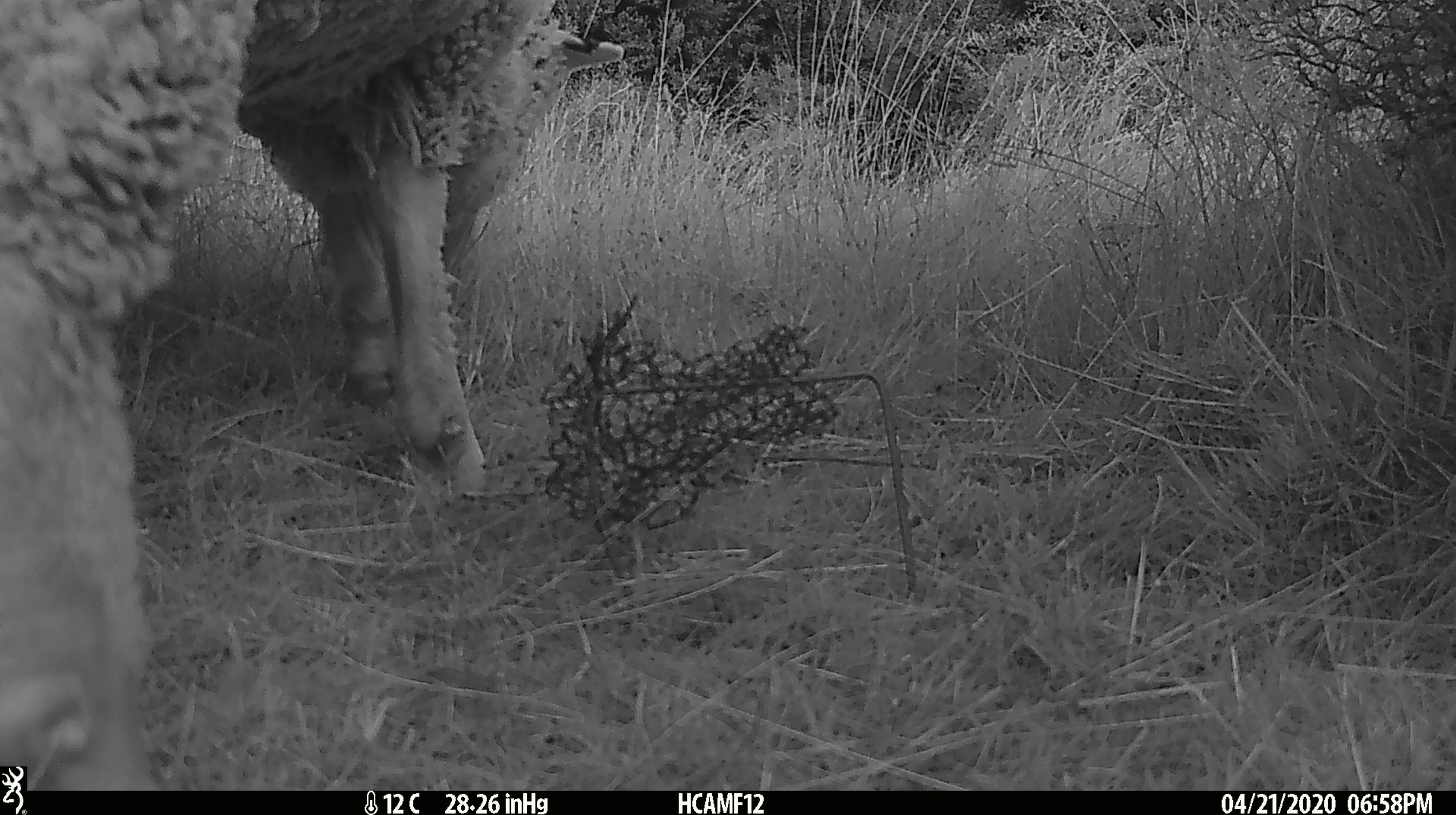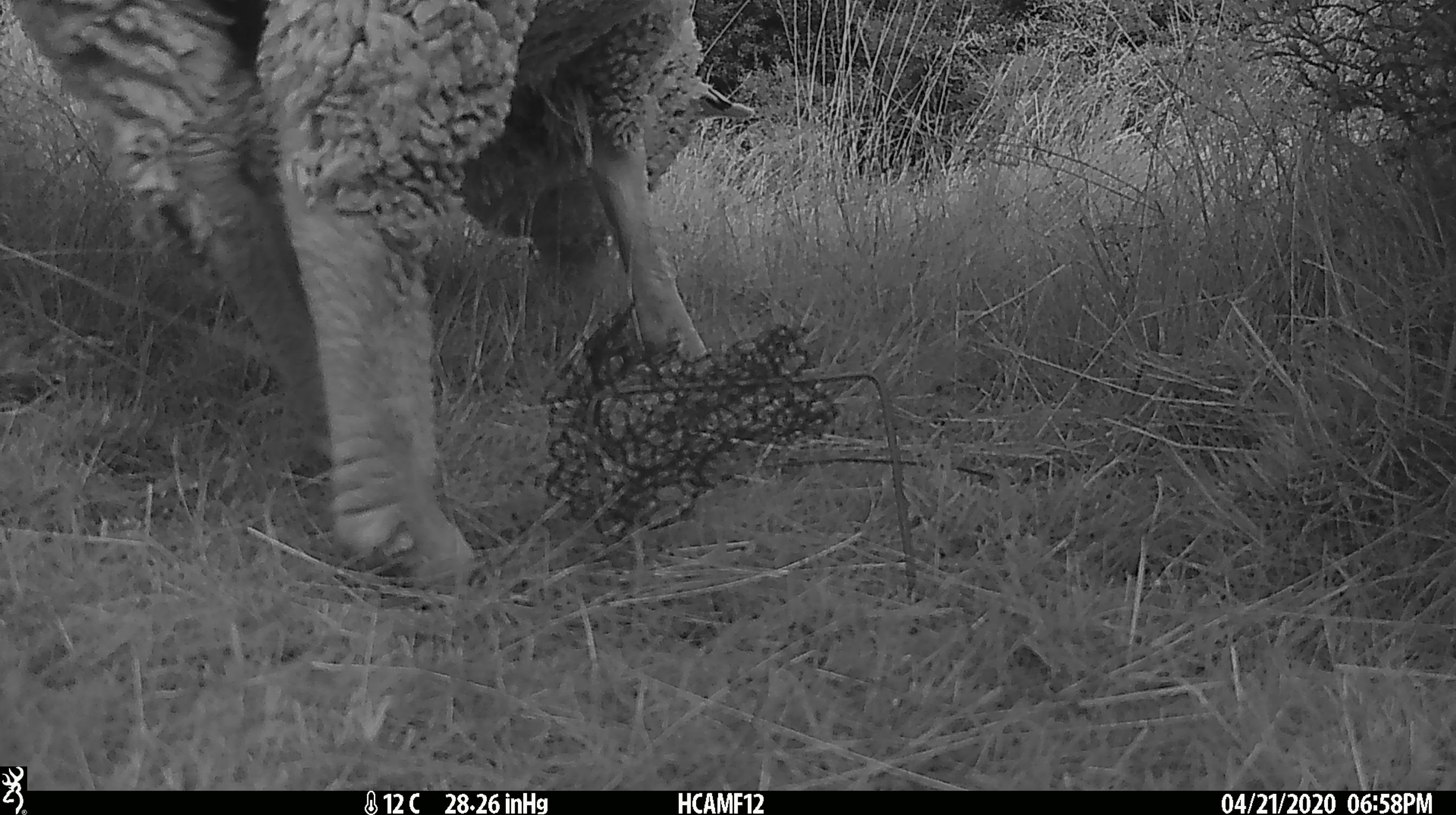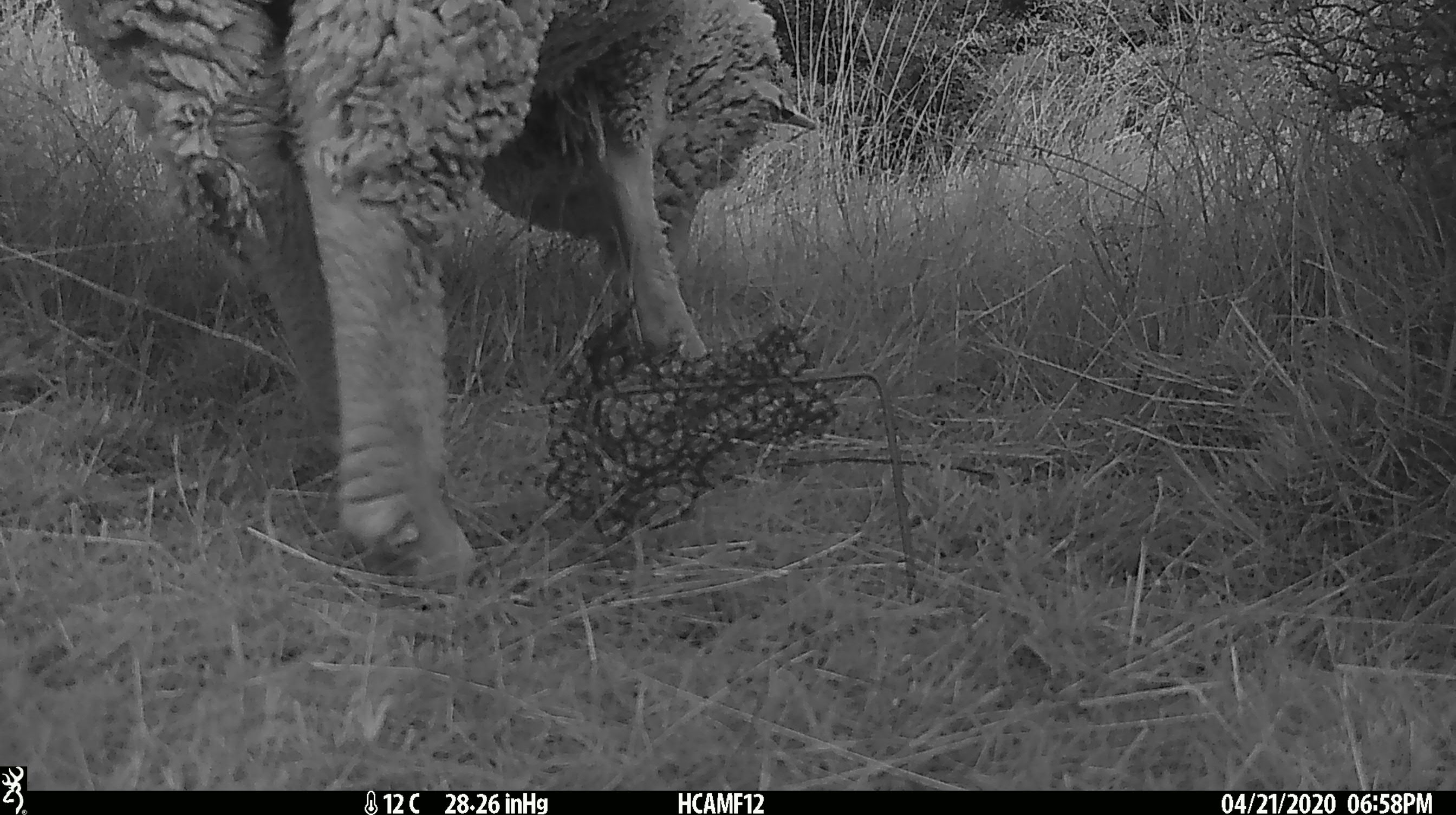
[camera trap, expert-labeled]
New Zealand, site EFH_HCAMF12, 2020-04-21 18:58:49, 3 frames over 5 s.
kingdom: Animalia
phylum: Chordata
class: Mammalia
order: Artiodactyla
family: Bovidae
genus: Ovis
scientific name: Ovis aries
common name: domestic sheep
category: sheep